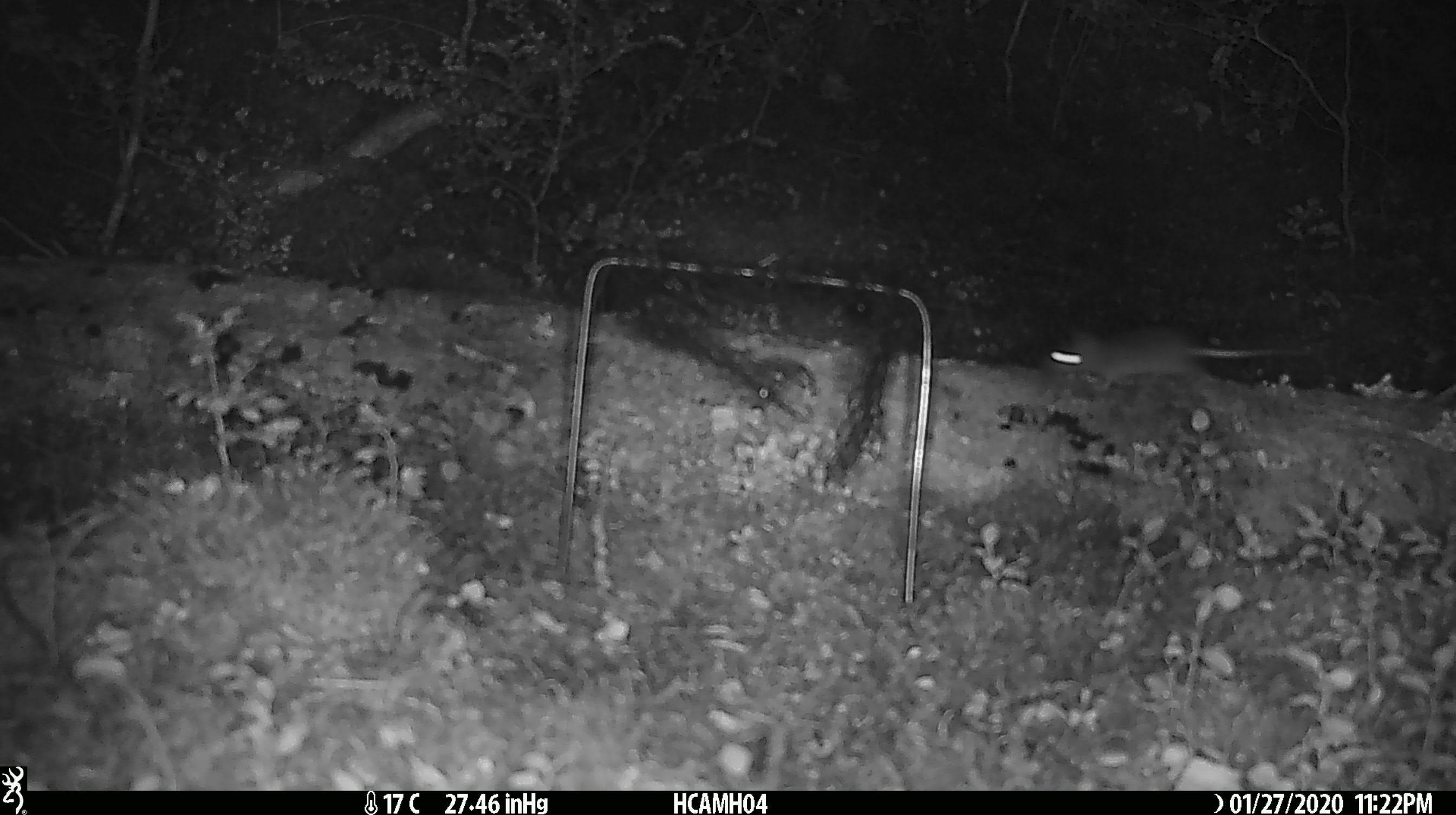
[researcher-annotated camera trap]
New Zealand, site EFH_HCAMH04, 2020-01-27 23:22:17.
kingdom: Animalia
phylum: Chordata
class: Mammalia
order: Rodentia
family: Muridae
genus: Mus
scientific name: Mus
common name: mouse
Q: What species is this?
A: Mouse (Mus).